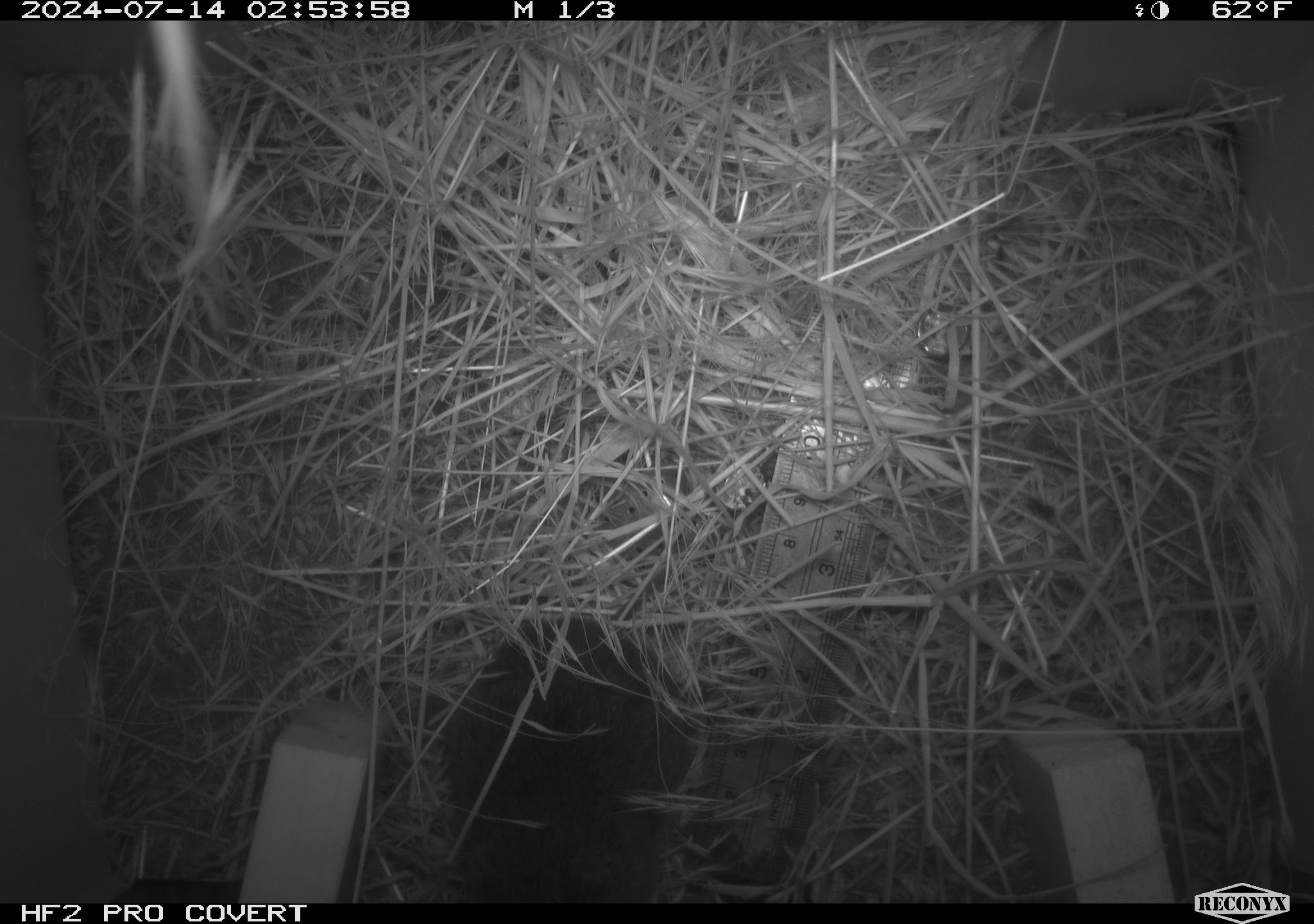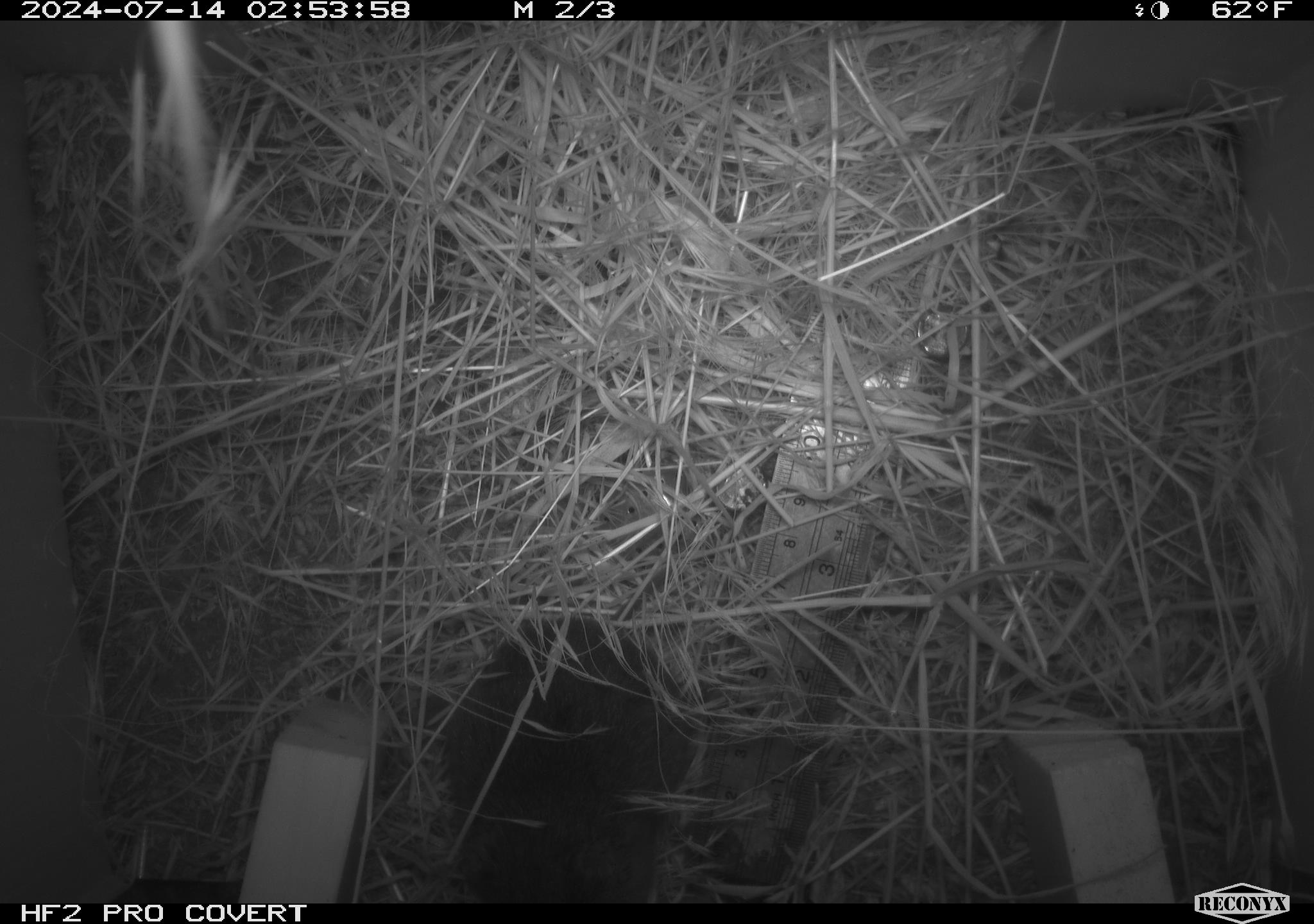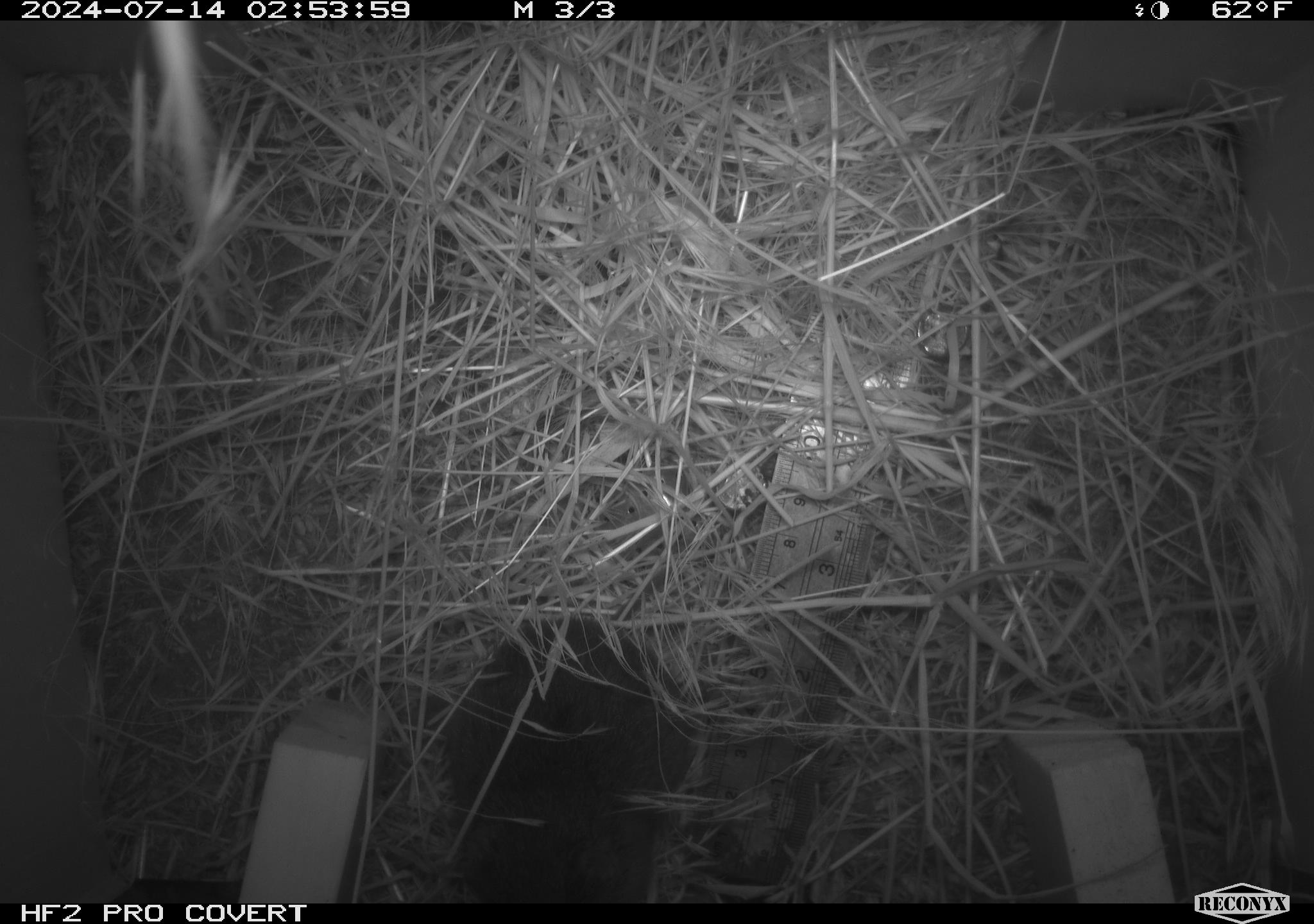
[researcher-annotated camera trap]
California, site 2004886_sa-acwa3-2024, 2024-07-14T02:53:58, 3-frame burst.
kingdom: Animalia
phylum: Chordata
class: Mammalia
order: Rodentia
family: Cricetidae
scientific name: Arvicolinae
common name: voles, lemmings, and muskrats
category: arvicolinae subfamily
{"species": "arvicolinae subfamily (voles, lemmings, and muskrats) (Arvicolinae)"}